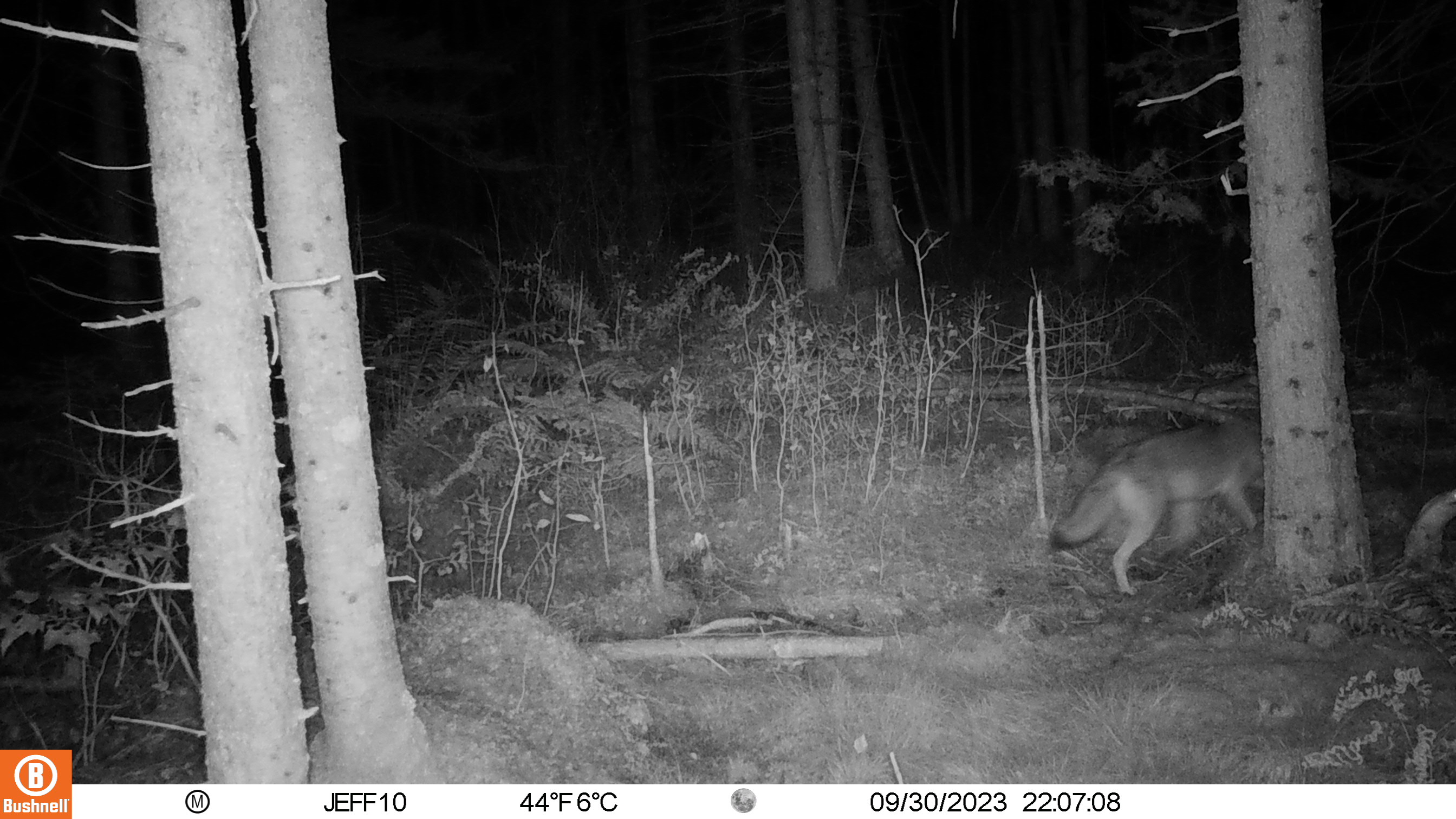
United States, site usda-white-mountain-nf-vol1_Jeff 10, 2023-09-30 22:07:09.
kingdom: Animalia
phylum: Chordata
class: Mammalia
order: Carnivora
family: Canidae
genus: Canis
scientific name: Canis latrans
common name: coyote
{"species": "coyote (Canis latrans)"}